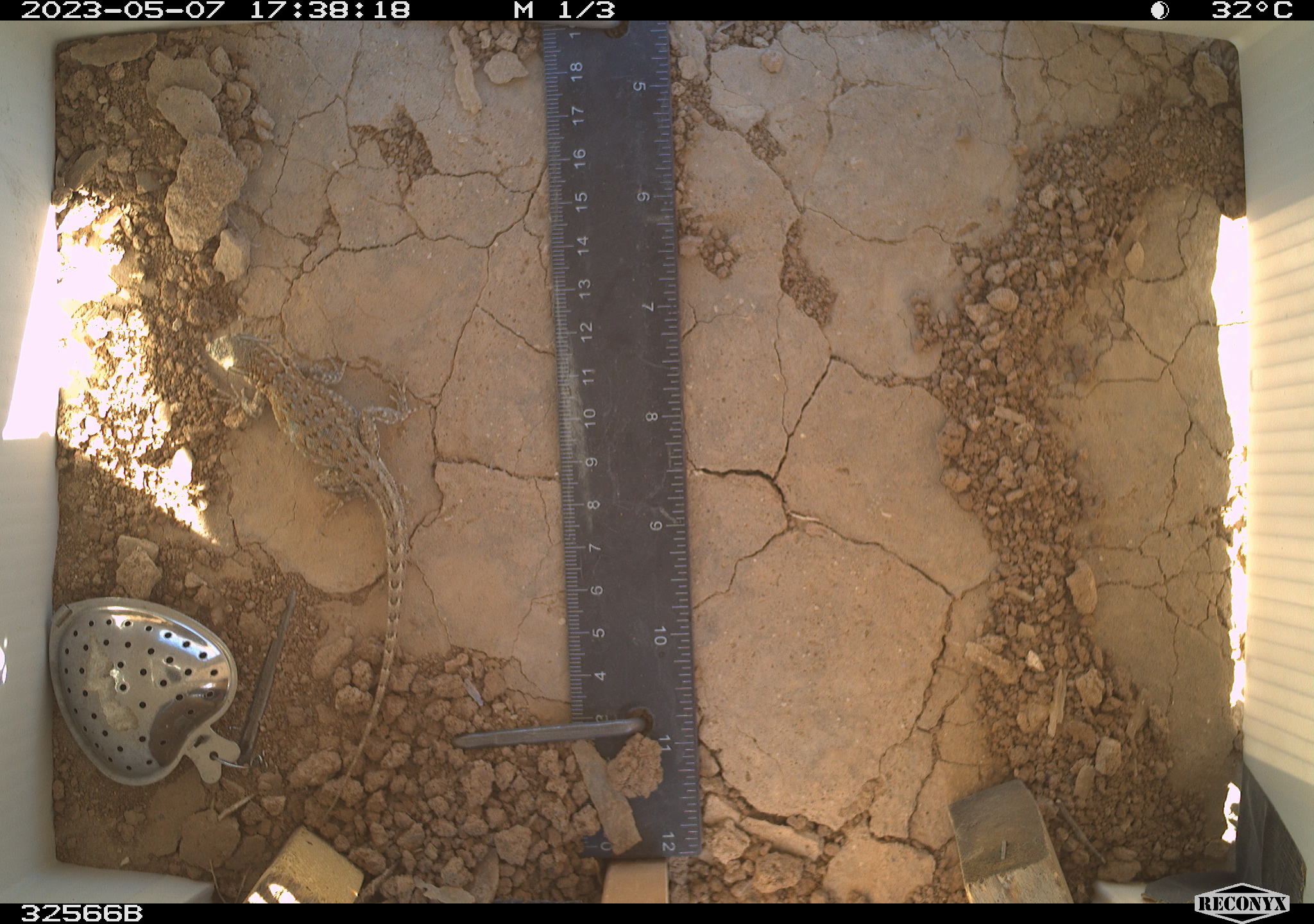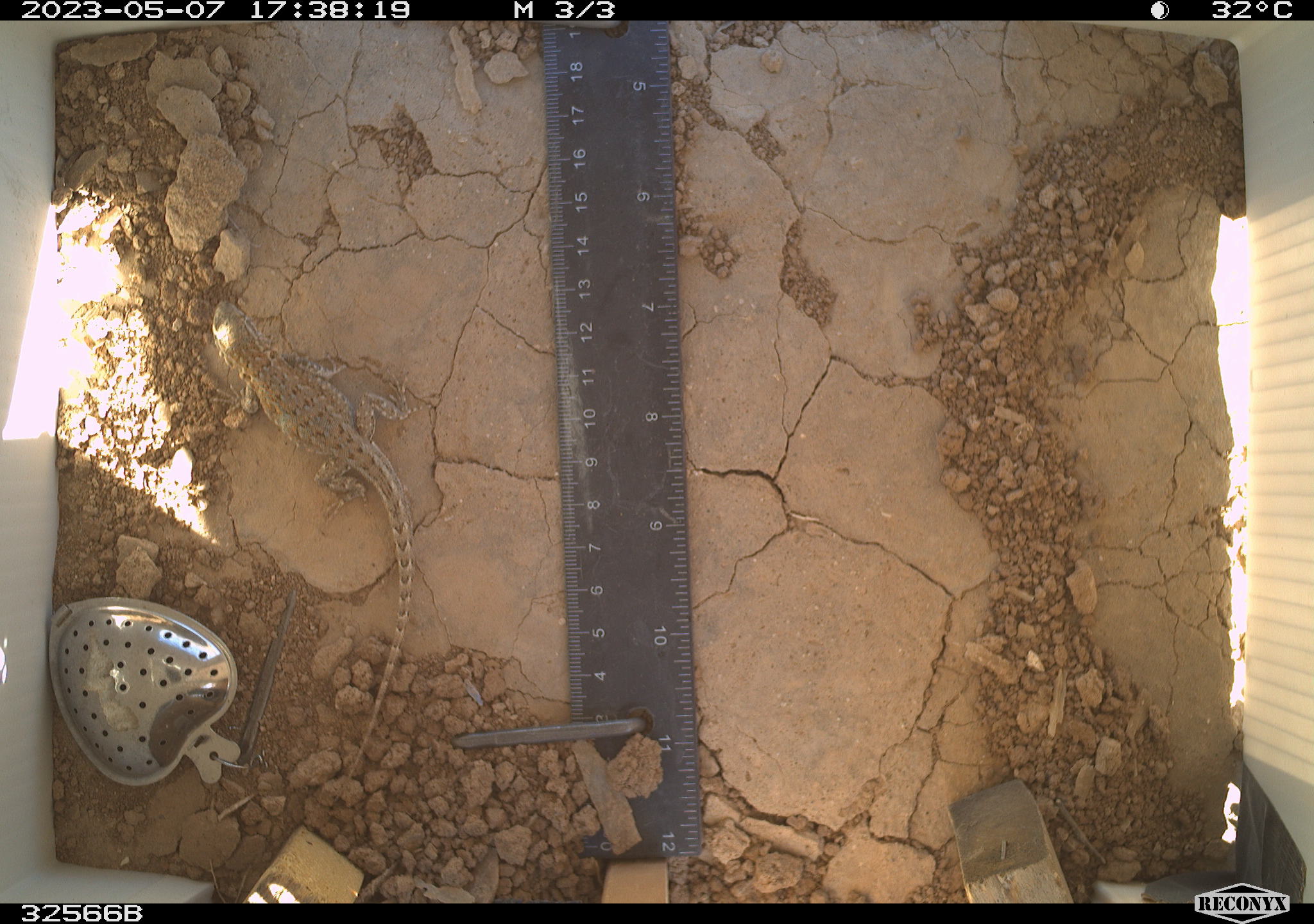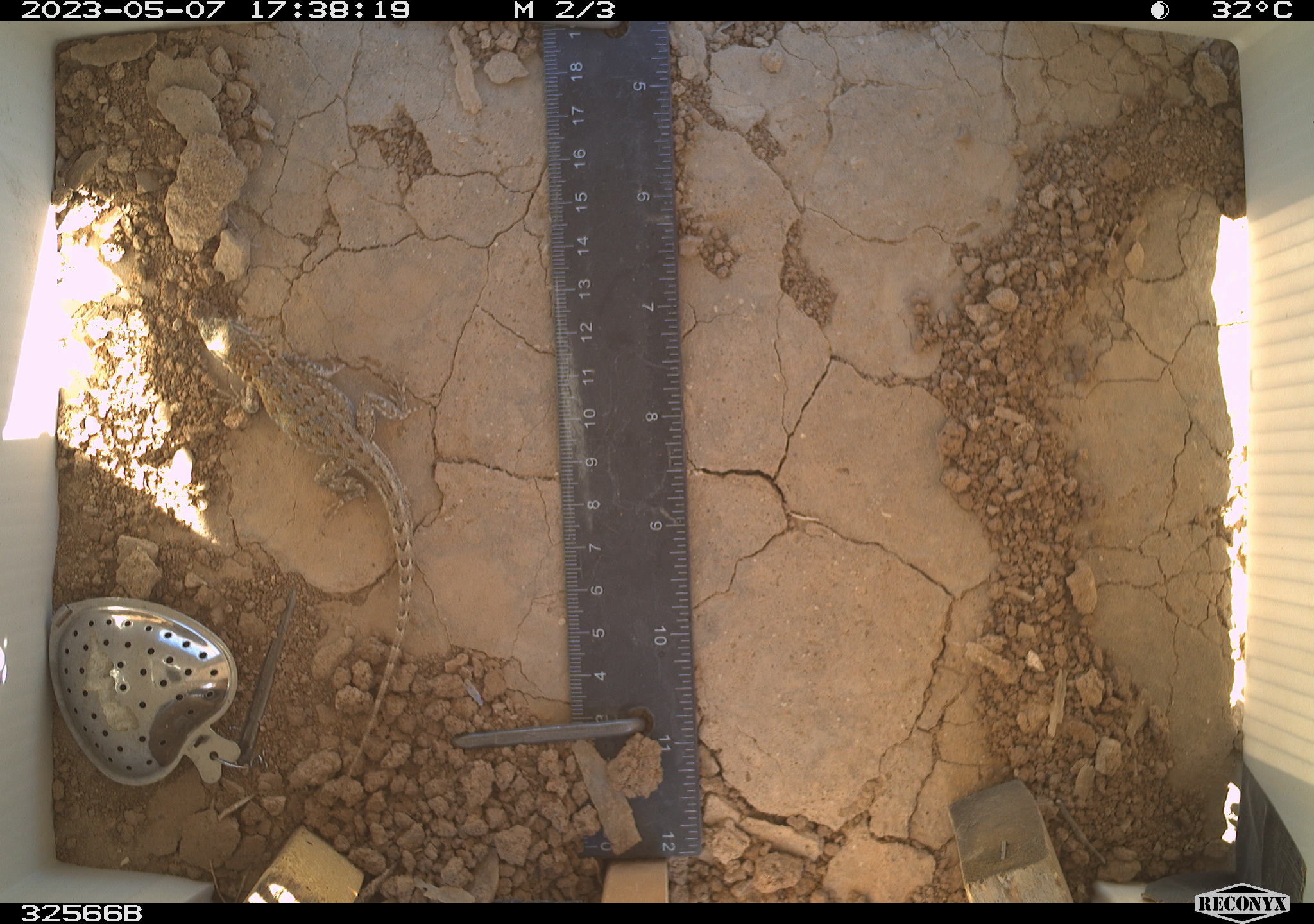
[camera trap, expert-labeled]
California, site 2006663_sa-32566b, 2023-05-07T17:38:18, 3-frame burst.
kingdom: Animalia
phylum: Chordata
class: Reptilia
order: Squamata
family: Phrynosomatidae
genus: Sceloporus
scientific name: Sceloporus graciosus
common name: common sagebrush lizard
Common sagebrush lizard (Sceloporus graciosus).